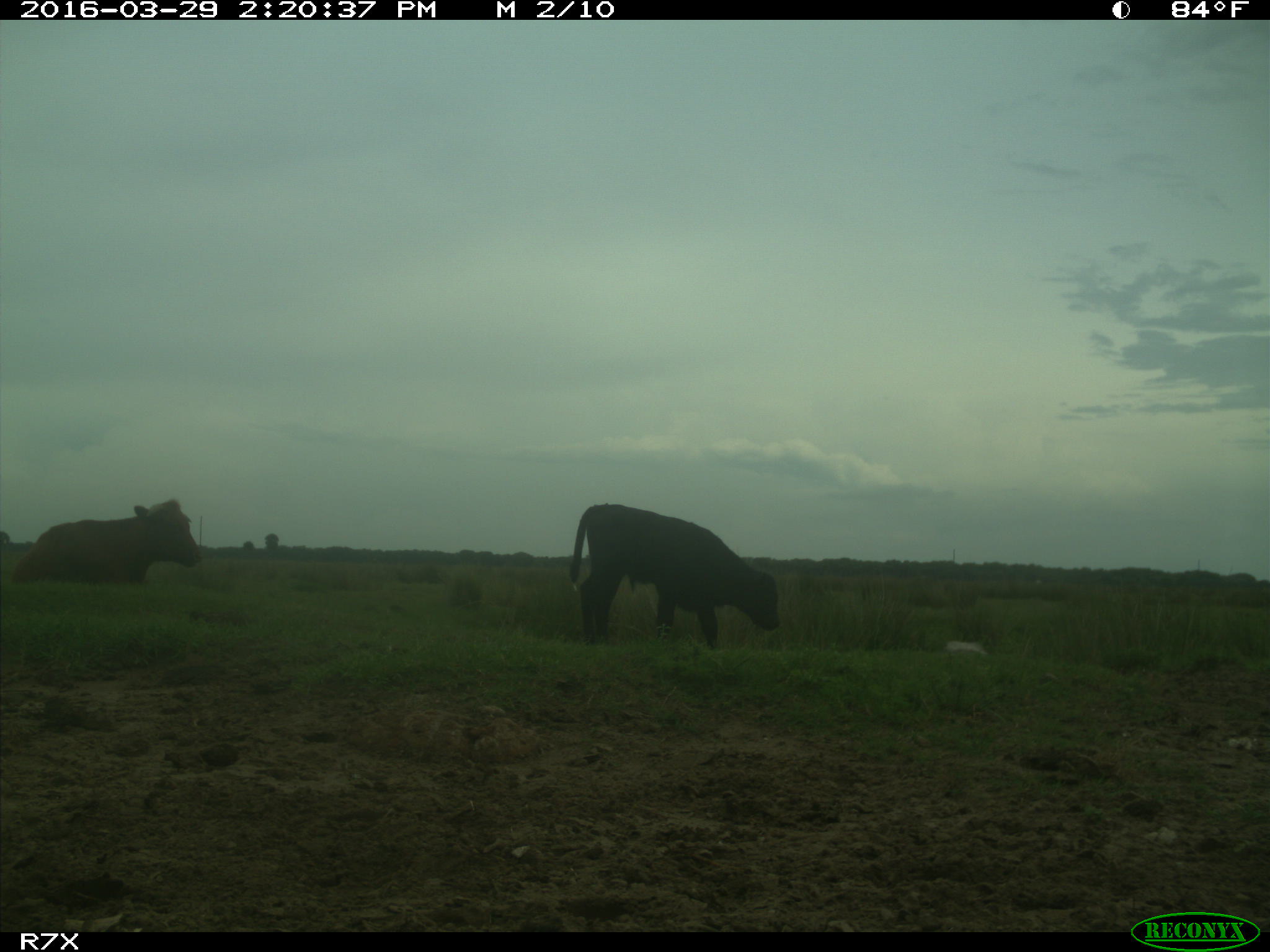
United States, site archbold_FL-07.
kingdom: Animalia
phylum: Chordata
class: Mammalia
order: Artiodactyla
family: Bovidae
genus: Bos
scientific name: Bos taurus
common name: domestic cow